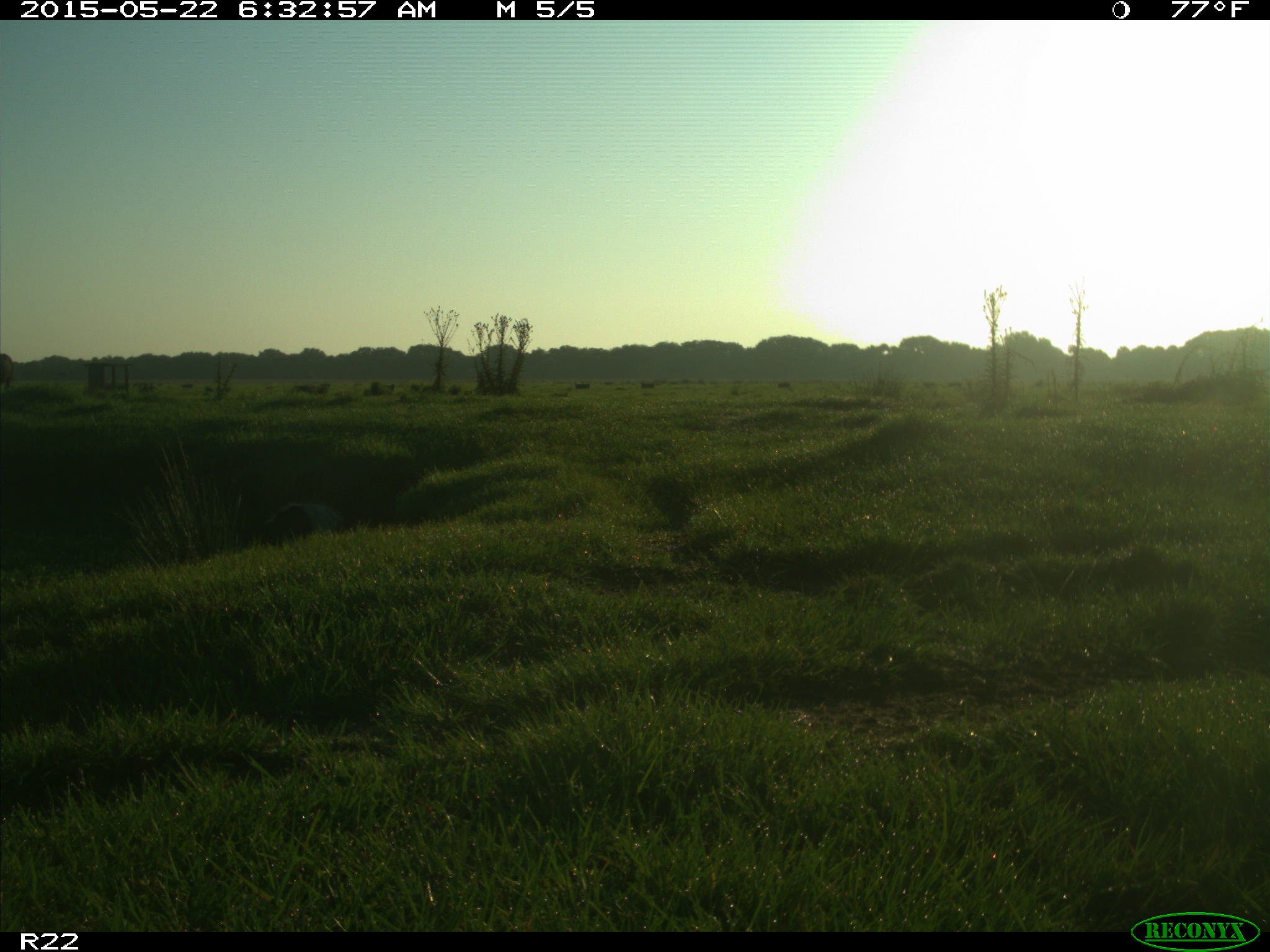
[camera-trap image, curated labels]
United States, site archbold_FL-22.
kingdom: Animalia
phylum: Chordata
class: Mammalia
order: Artiodactyla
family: Bovidae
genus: Bos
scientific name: Bos taurus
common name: domestic cow